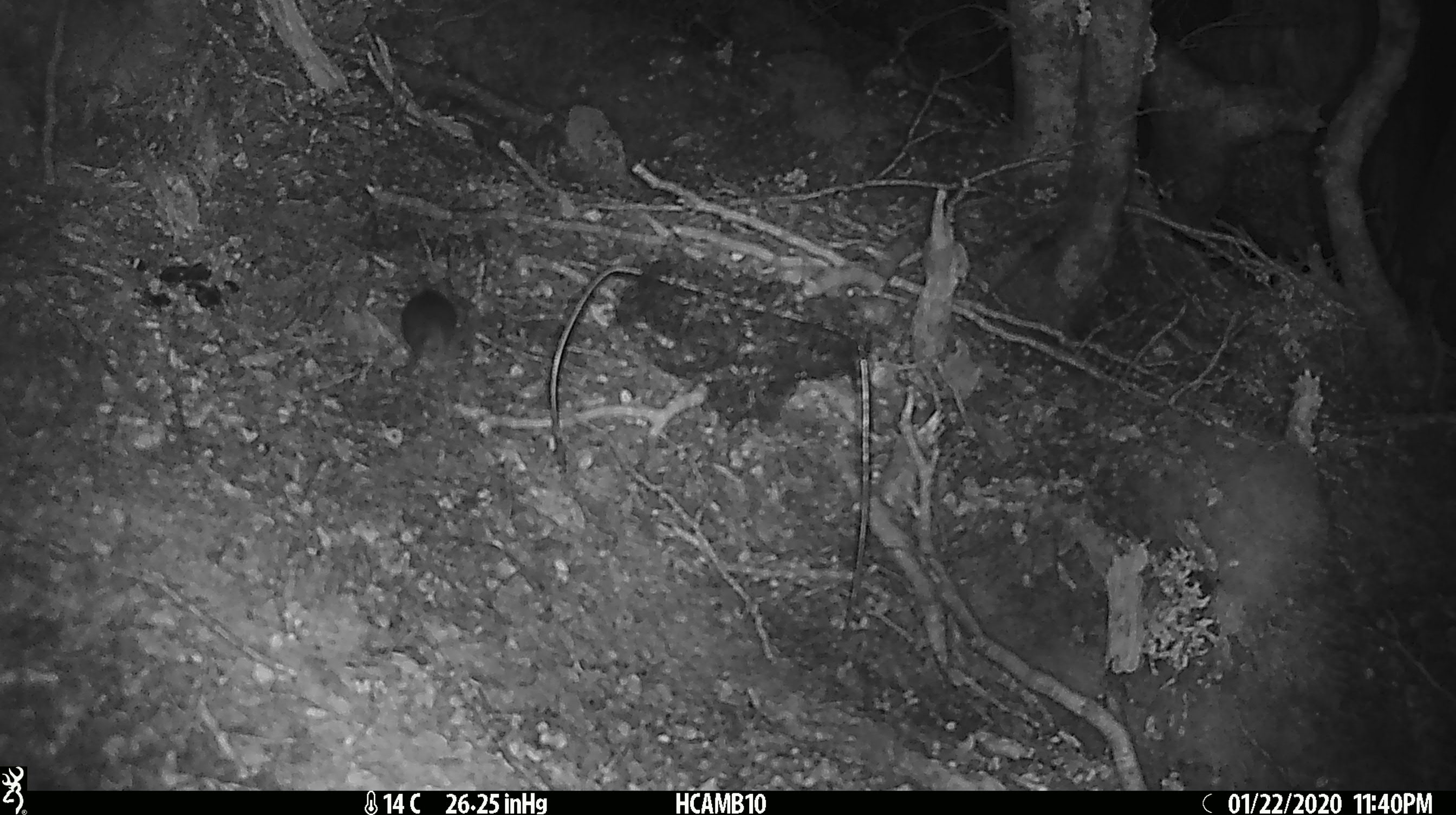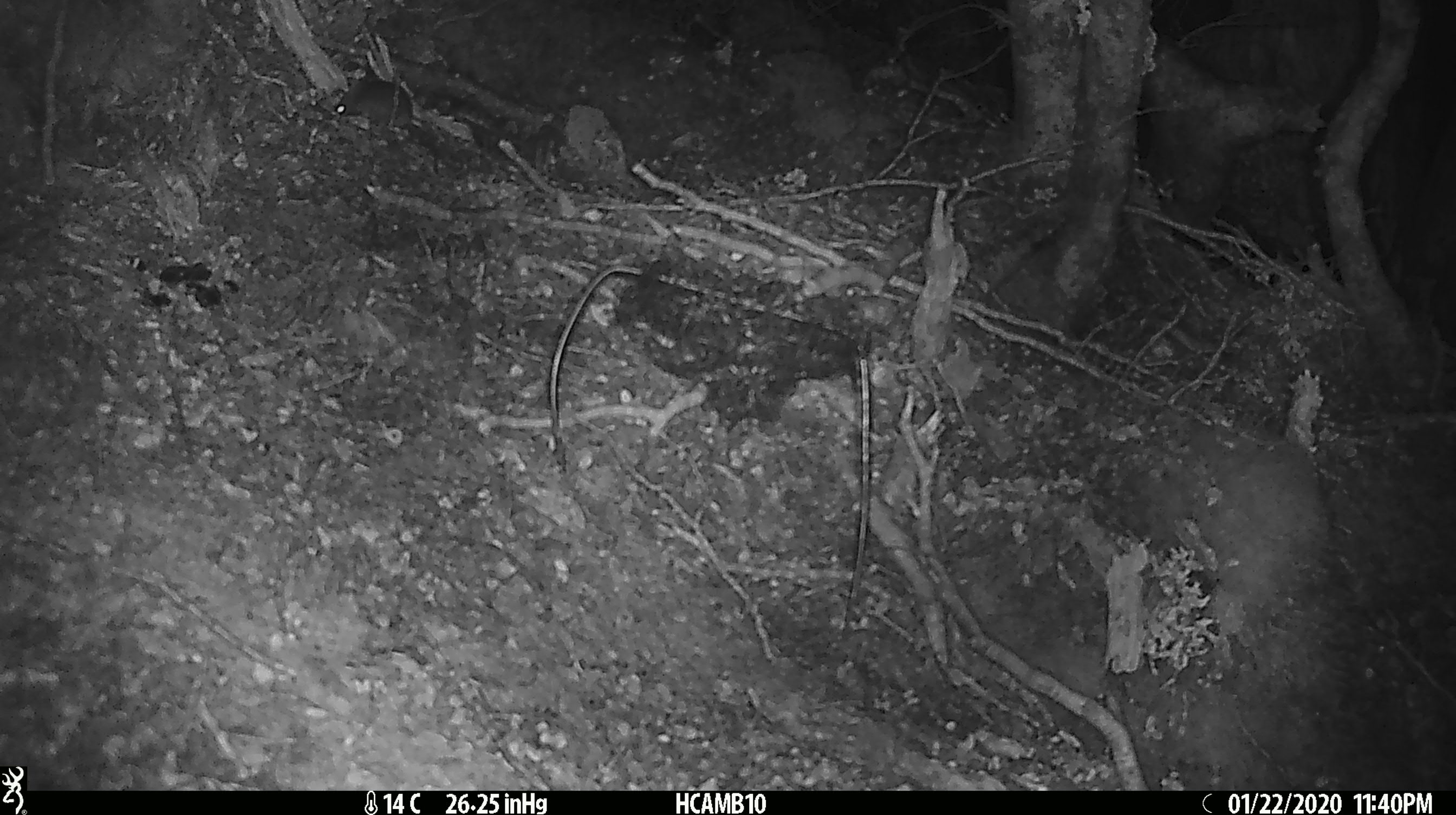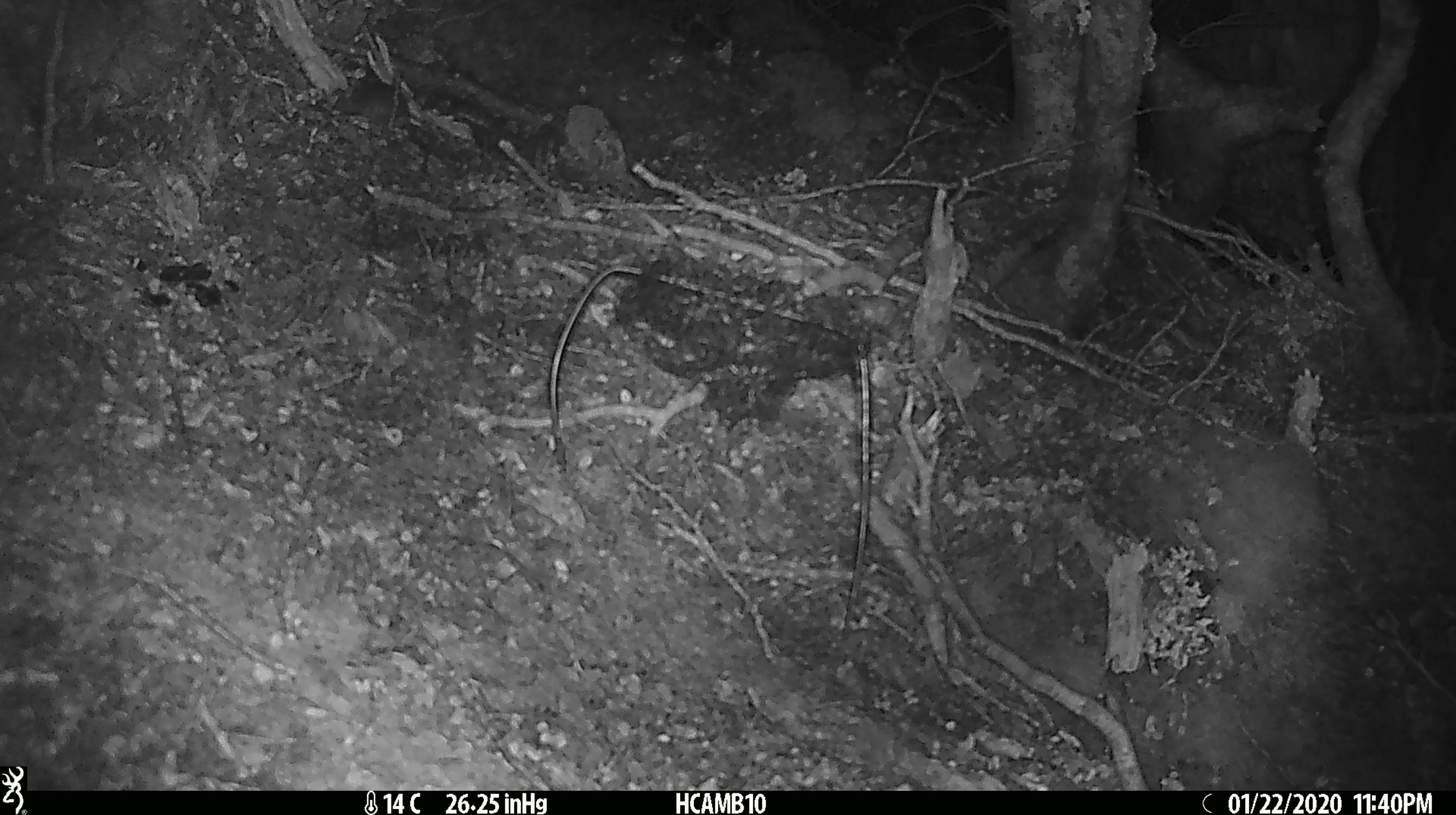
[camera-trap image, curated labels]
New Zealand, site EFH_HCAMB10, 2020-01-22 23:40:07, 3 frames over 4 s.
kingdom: Animalia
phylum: Chordata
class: Mammalia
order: Rodentia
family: Muridae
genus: Mus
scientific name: Mus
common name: mouse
Mouse (Mus).